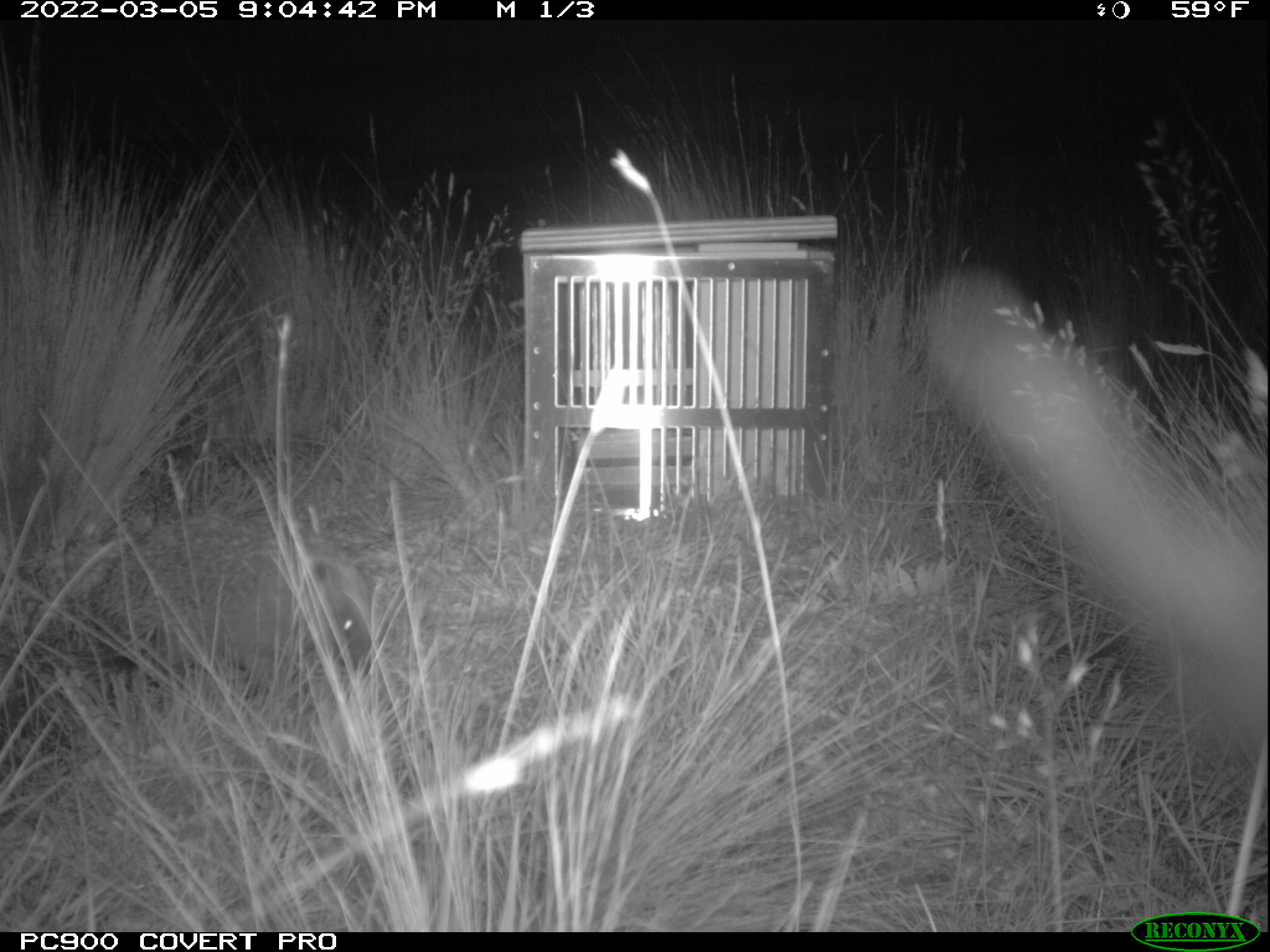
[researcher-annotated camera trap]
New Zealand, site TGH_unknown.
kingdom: Animalia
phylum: Chordata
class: Mammalia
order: Eulipotyphla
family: Erinaceidae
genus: Erinaceus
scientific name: Erinaceus europaeus europaeus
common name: european hedgehog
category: hedgehog